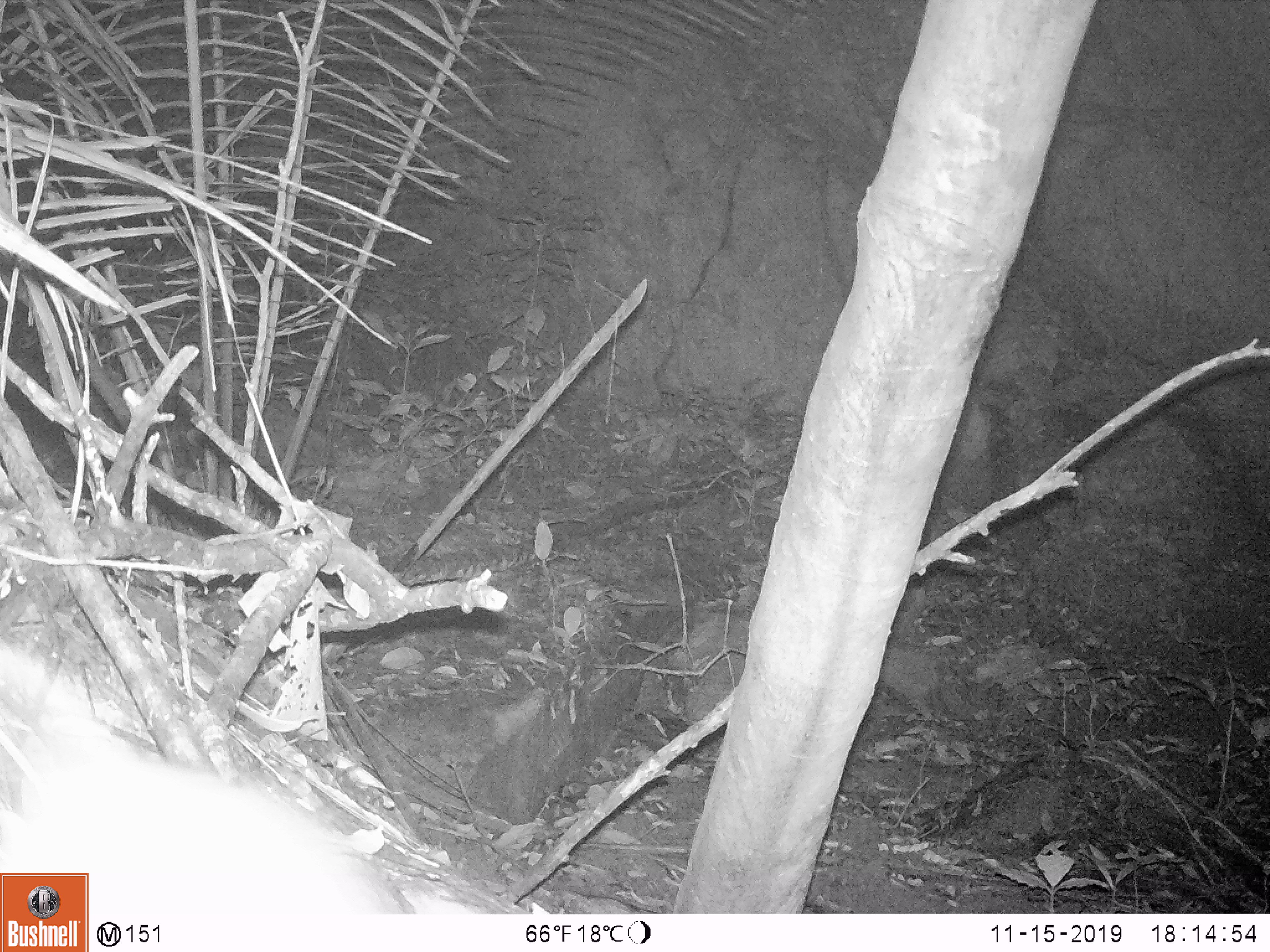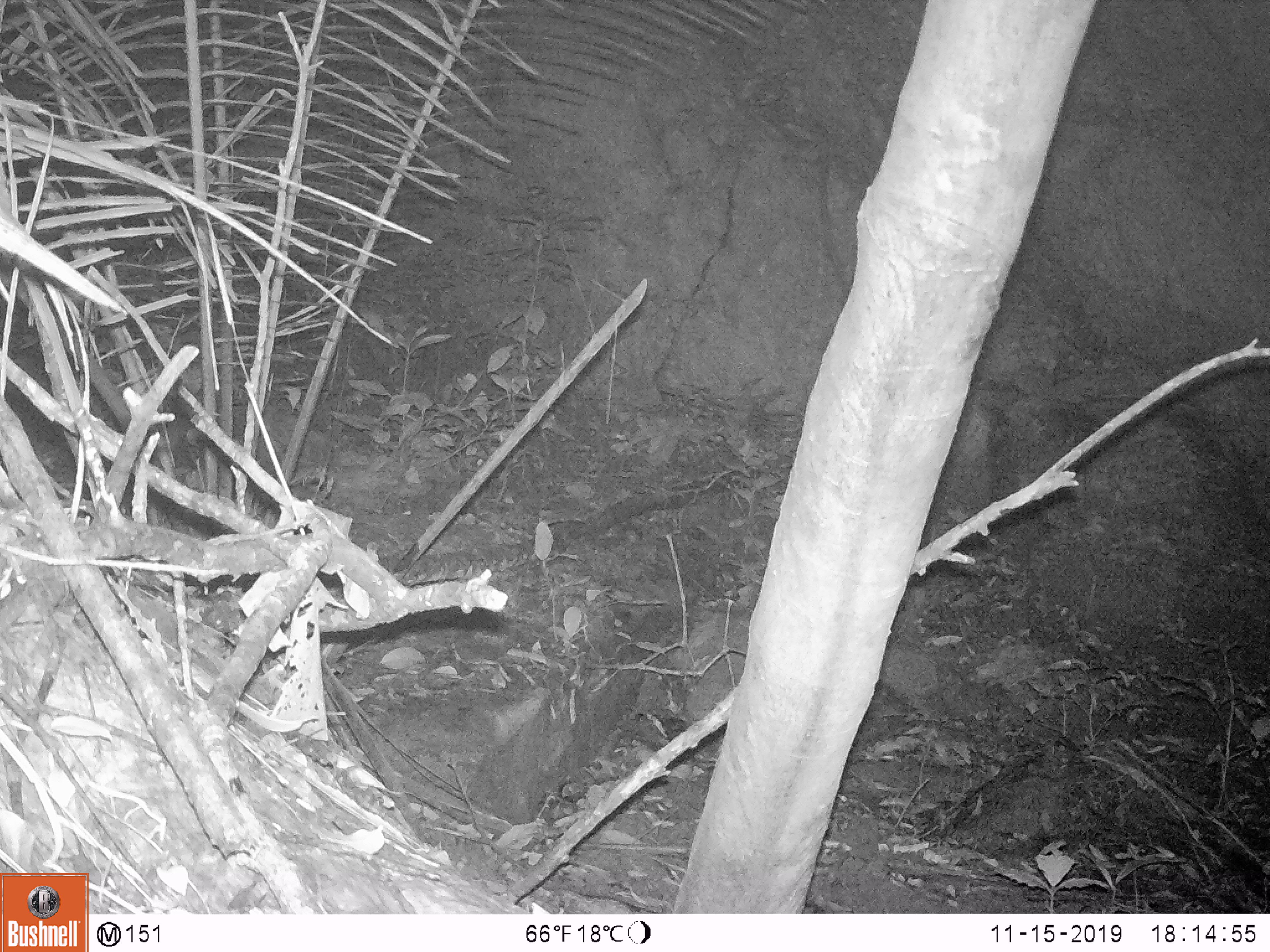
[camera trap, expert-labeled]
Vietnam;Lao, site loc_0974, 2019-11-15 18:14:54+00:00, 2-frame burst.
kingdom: Animalia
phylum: Chordata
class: Mammalia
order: Rodentia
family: Muridae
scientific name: Muridae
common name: old-world mice and rats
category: unidentified murid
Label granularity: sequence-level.